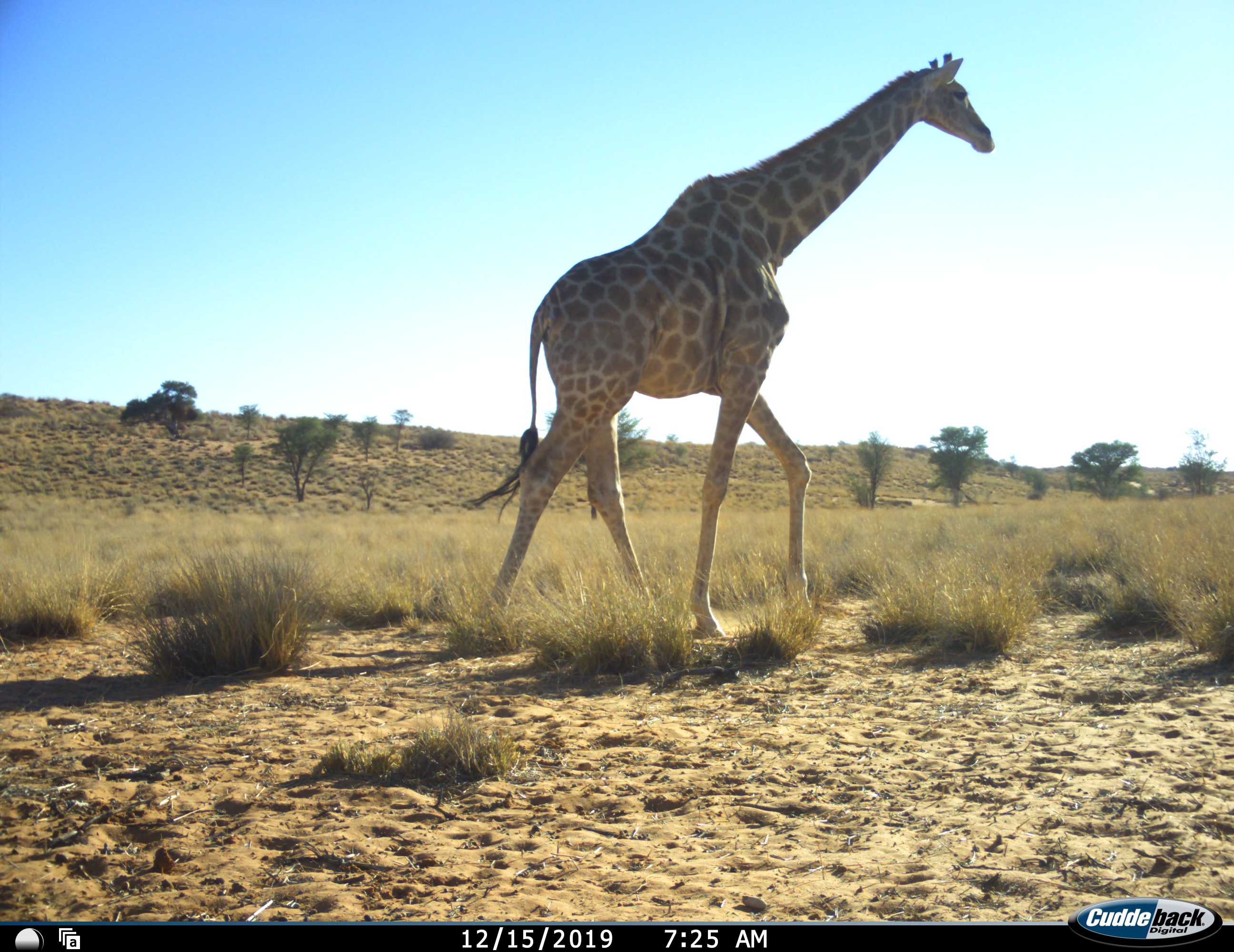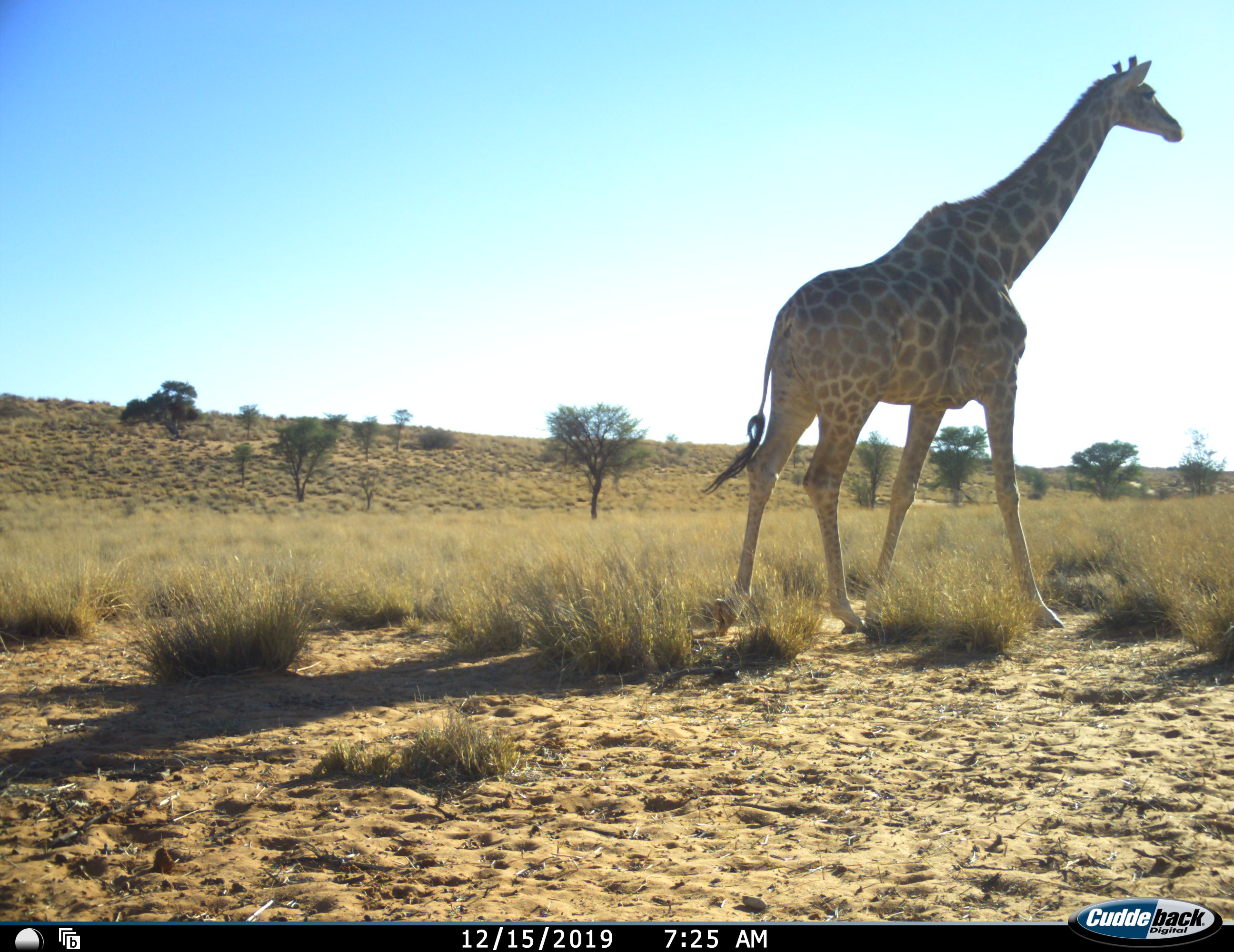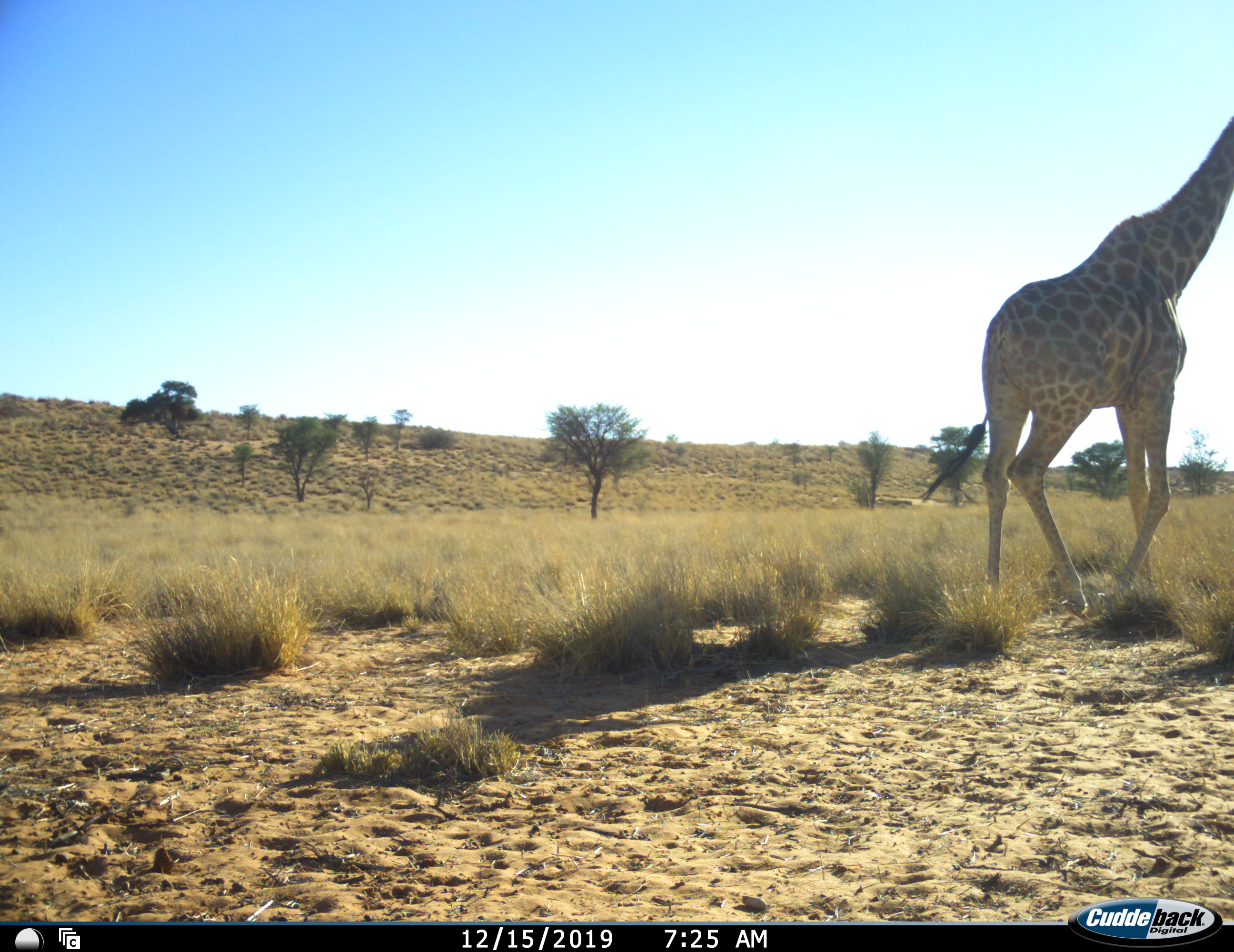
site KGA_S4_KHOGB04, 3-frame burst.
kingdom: Animalia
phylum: Chordata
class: Mammalia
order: Artiodactyla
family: Giraffidae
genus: Giraffa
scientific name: Giraffa camelopardalis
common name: giraffe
Giraffe (Giraffa camelopardalis), count 1. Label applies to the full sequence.